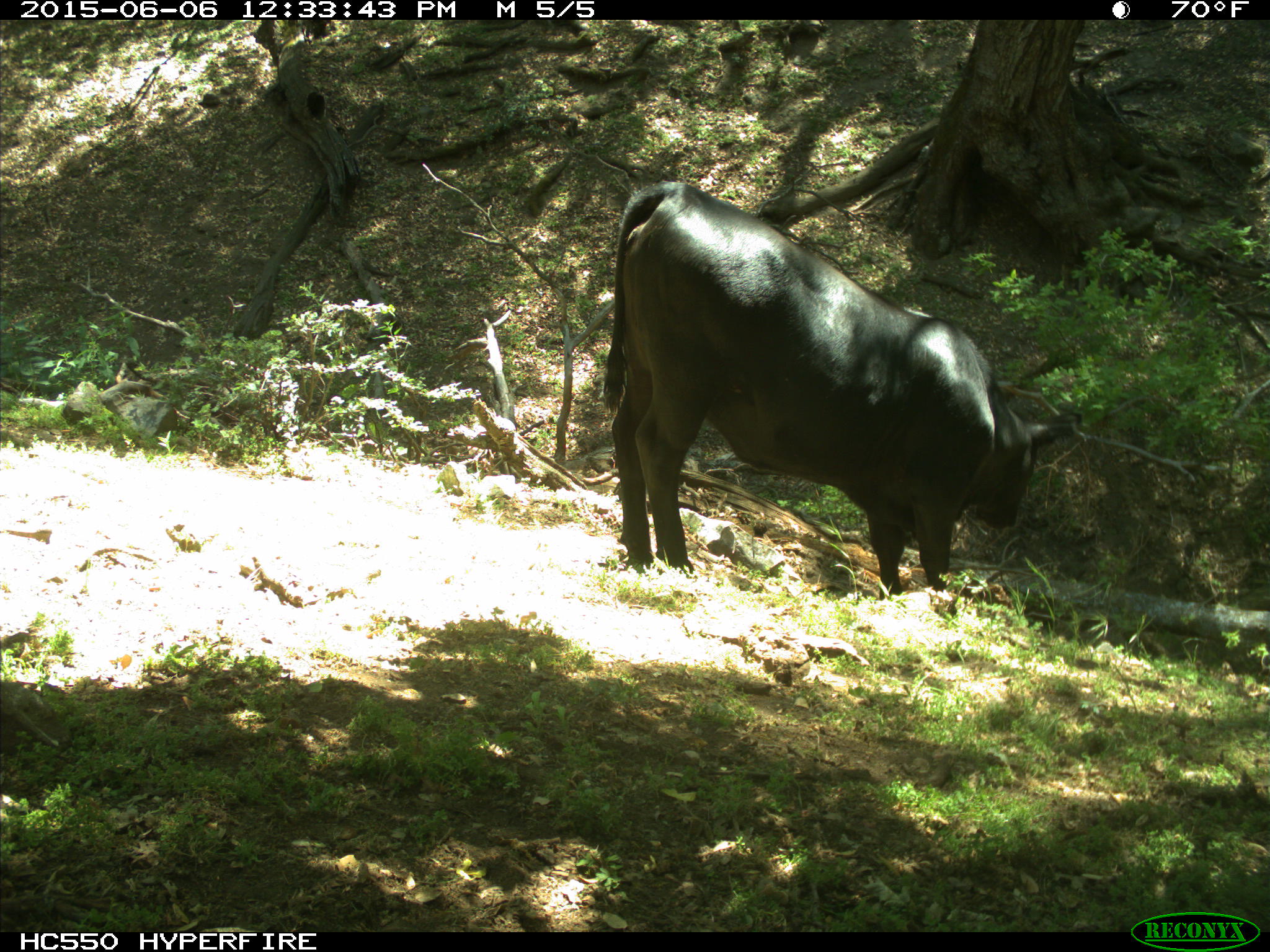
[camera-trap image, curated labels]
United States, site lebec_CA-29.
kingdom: Animalia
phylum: Chordata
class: Mammalia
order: Artiodactyla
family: Bovidae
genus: Bos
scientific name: Bos taurus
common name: domestic cow